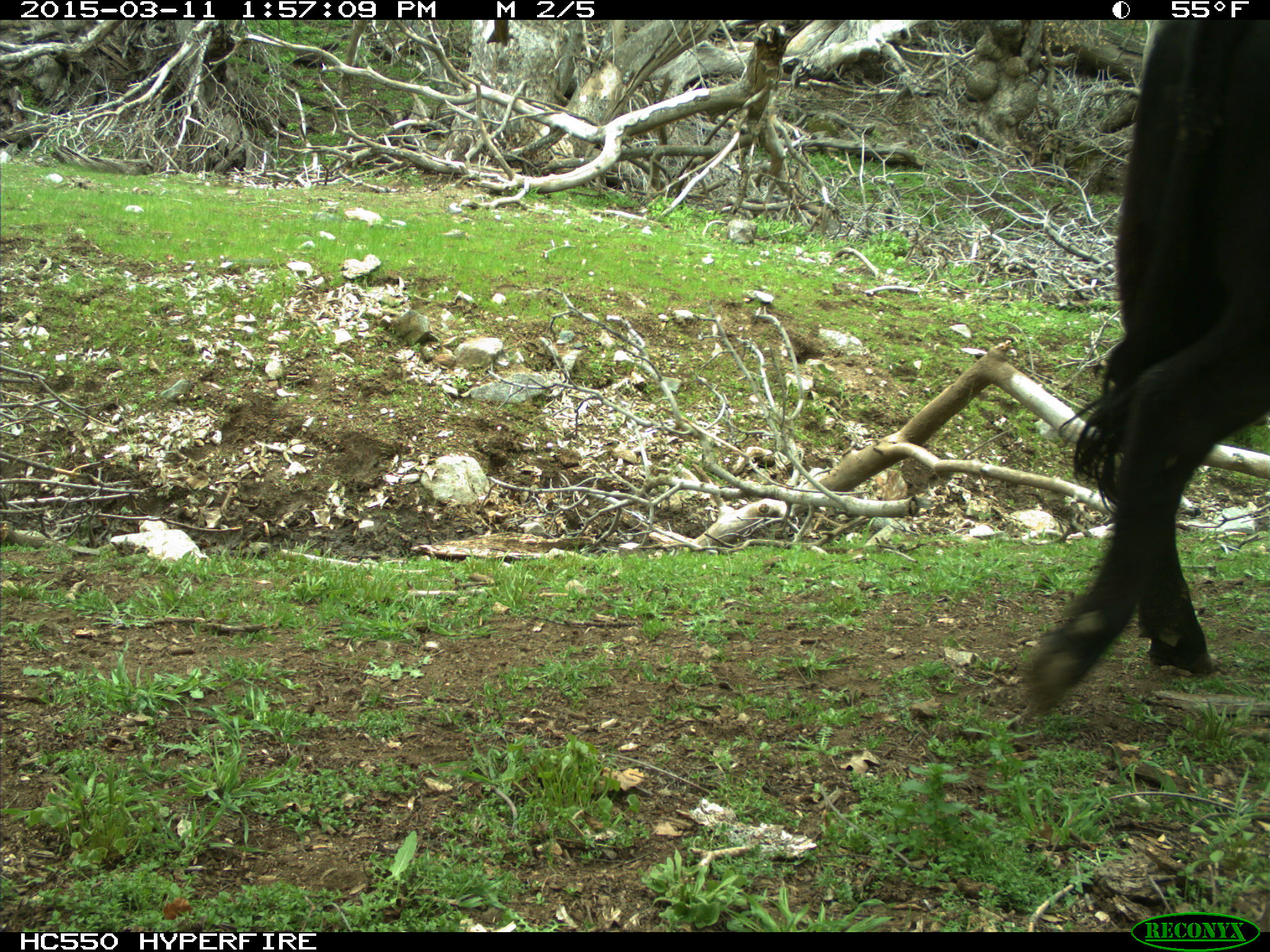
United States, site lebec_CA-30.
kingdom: Animalia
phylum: Chordata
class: Mammalia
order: Artiodactyla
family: Bovidae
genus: Bos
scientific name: Bos taurus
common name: domestic cow